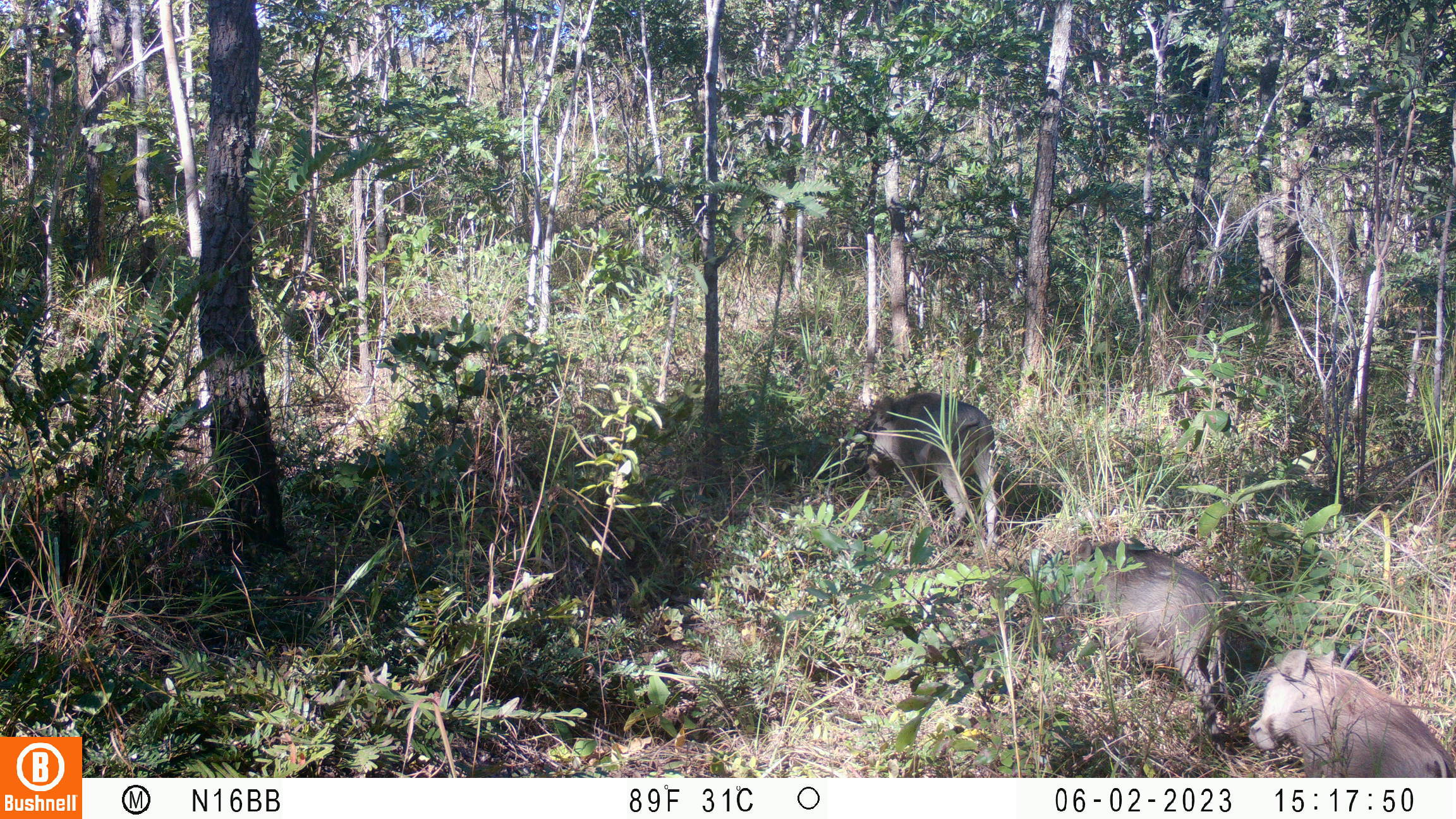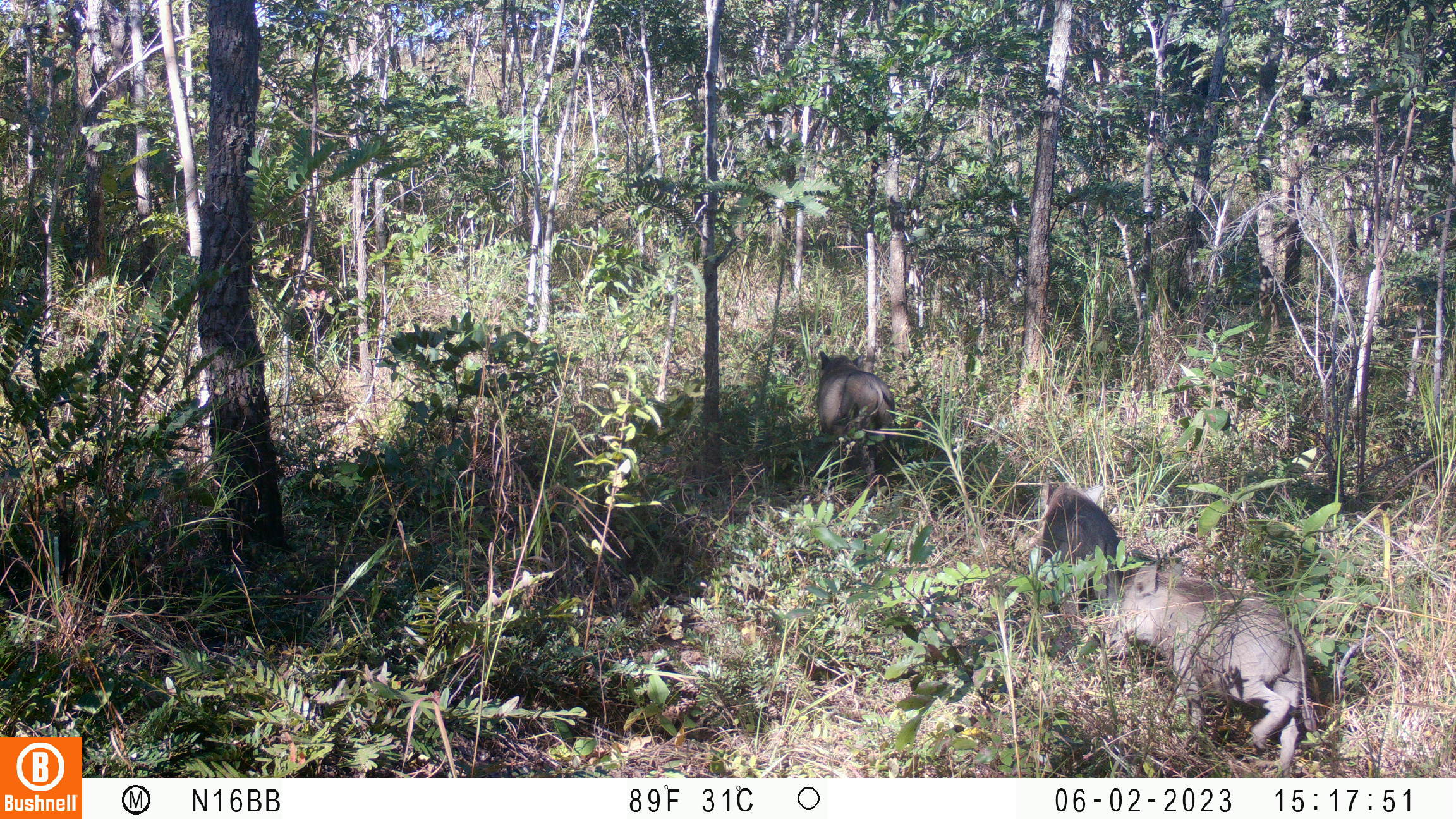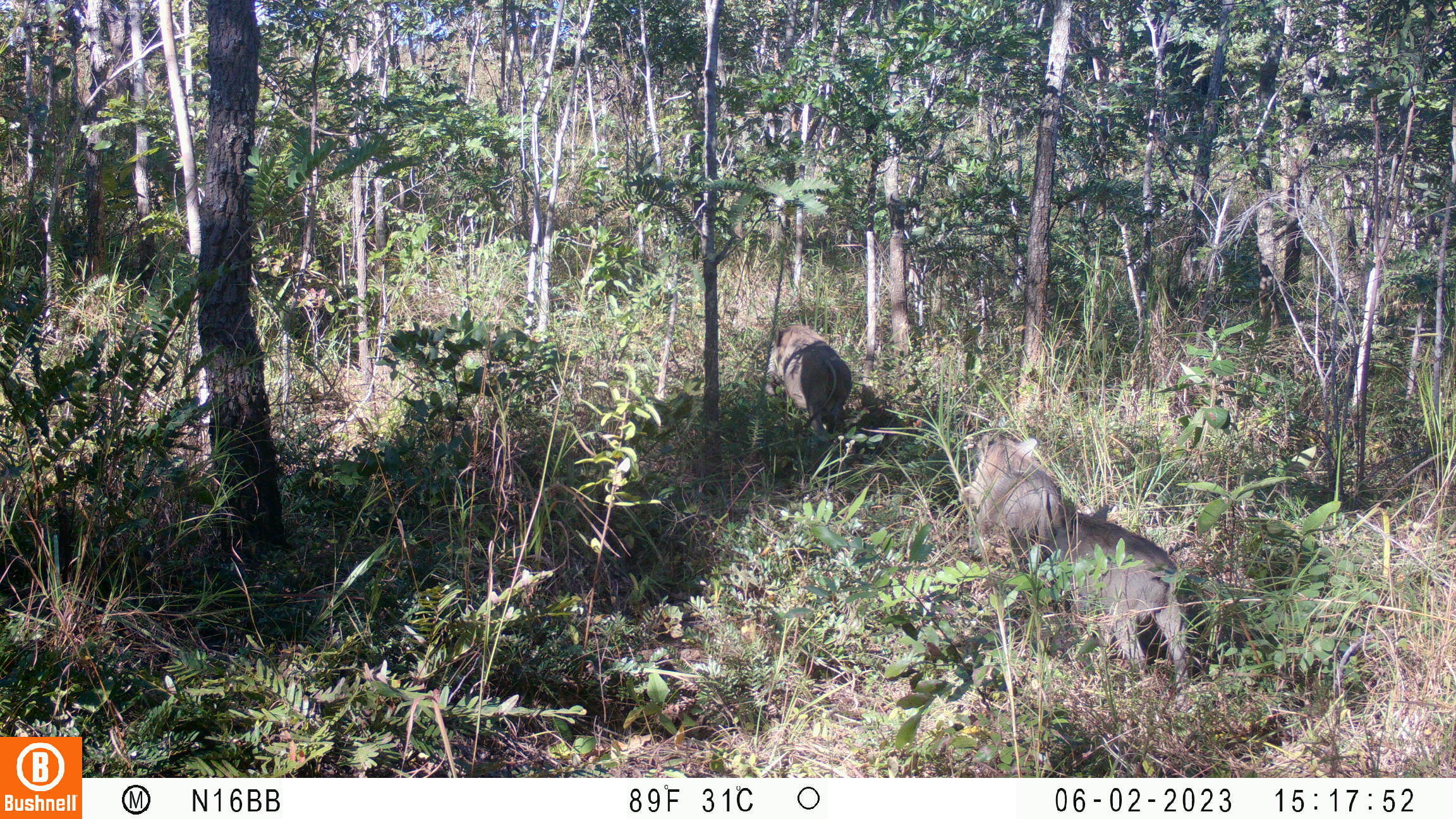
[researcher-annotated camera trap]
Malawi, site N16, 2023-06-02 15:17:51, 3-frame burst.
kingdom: Animalia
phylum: Chordata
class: Mammalia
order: Artiodactyla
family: Suidae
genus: Phacochoerus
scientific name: Phacochoerus africanus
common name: common warthog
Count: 3.